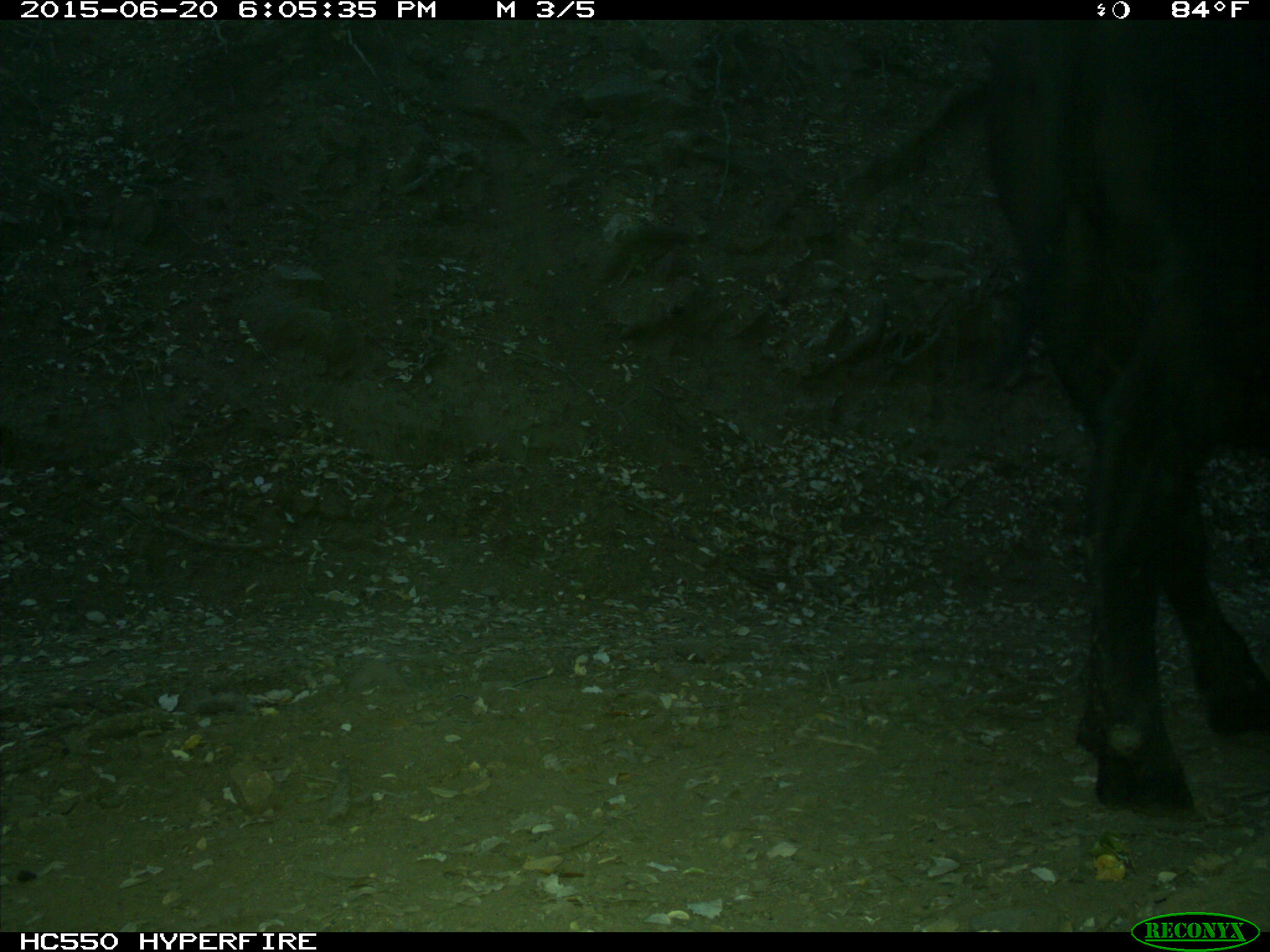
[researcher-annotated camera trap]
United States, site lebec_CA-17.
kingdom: Animalia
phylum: Chordata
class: Mammalia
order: Artiodactyla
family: Bovidae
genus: Bos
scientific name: Bos taurus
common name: domestic cow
Bos taurus (domestic cow).